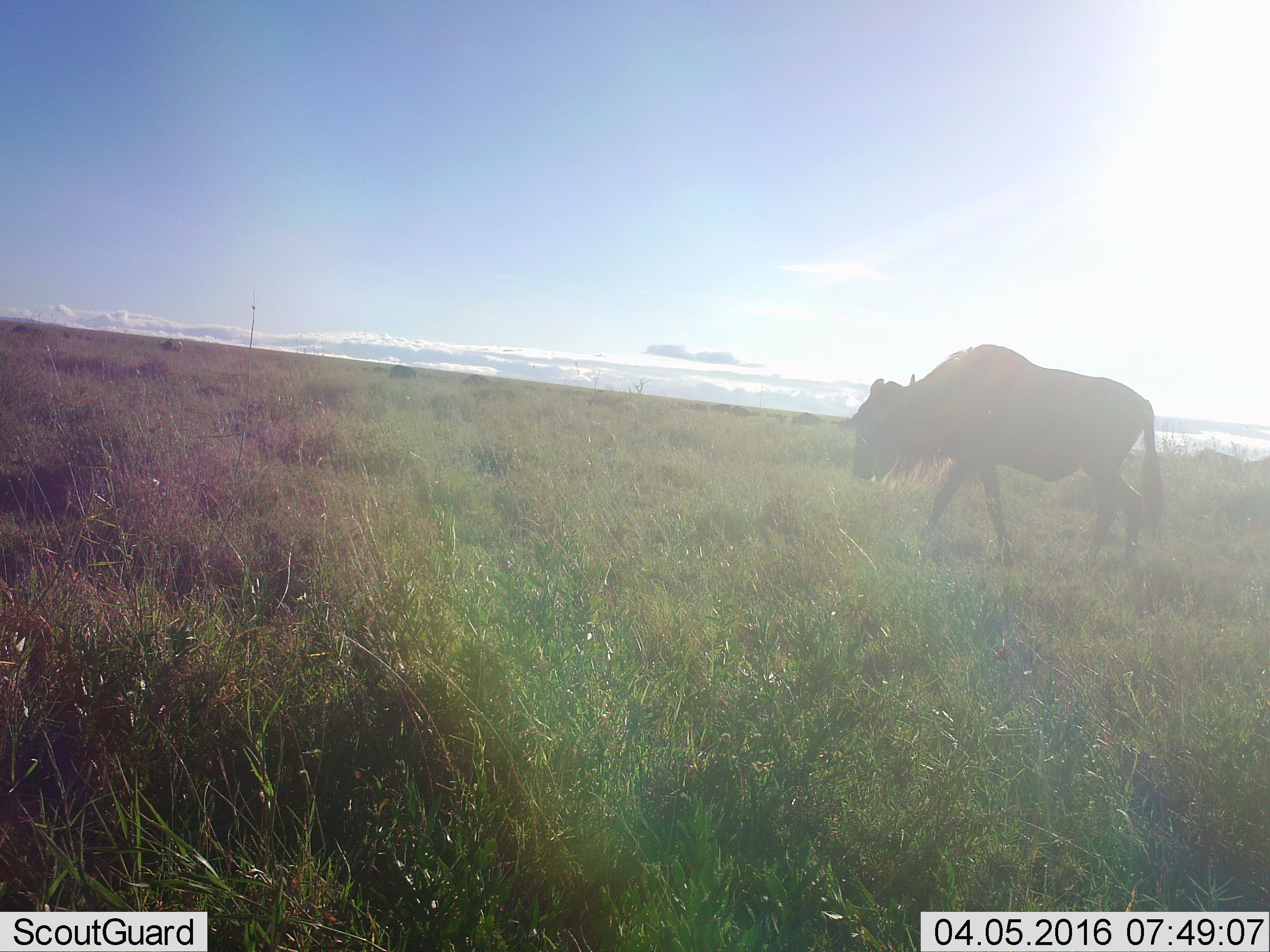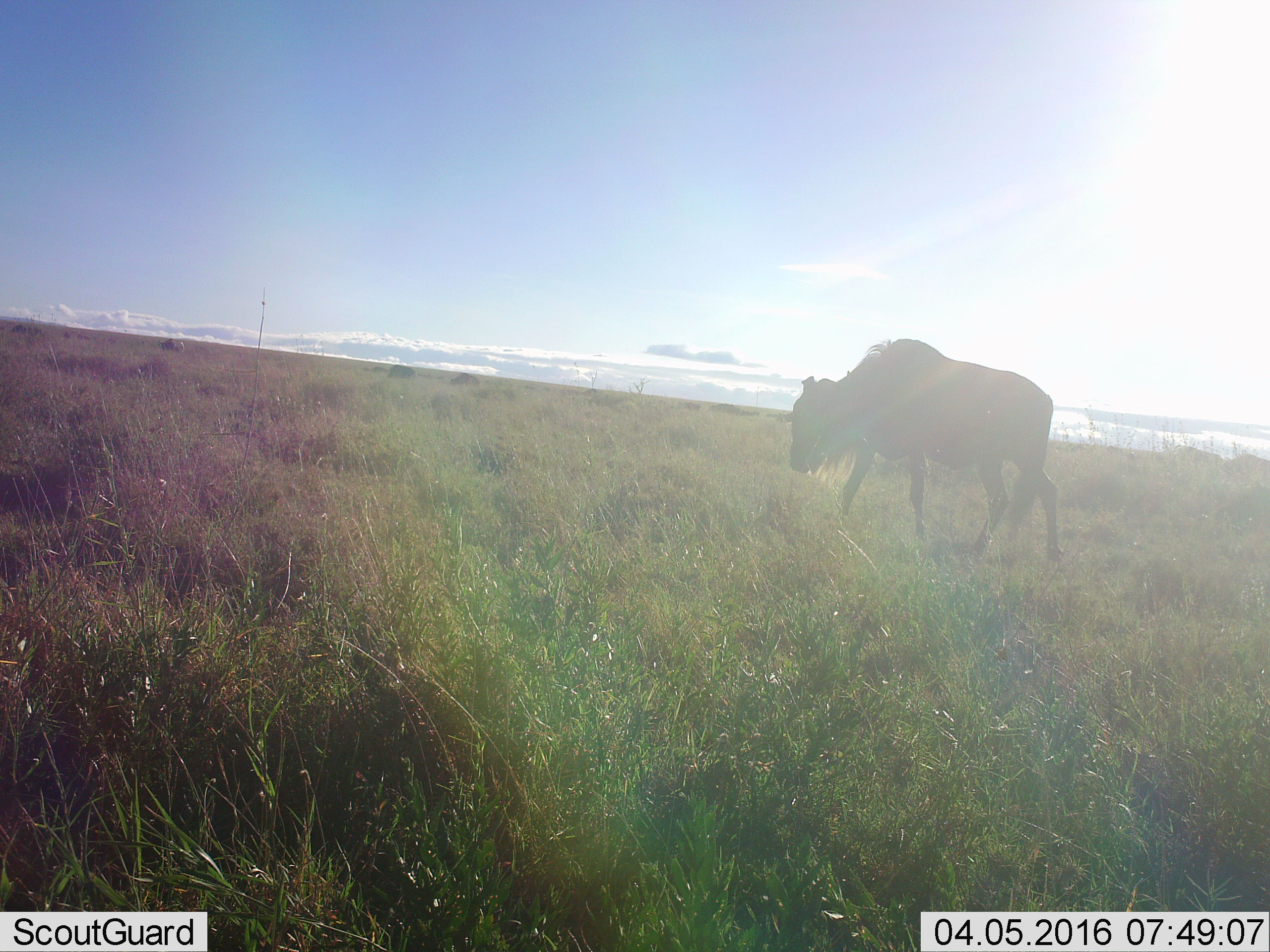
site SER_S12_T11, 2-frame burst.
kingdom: Animalia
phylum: Chordata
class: Mammalia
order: Artiodactyla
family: Bovidae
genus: Connochaetes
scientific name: Connochaetes taurinus taurinus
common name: blue wildebeest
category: wildebeestblue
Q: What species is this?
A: Wildebeestblue (blue wildebeest) (Connochaetes taurinus taurinus).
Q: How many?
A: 11-50.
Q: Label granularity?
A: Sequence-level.